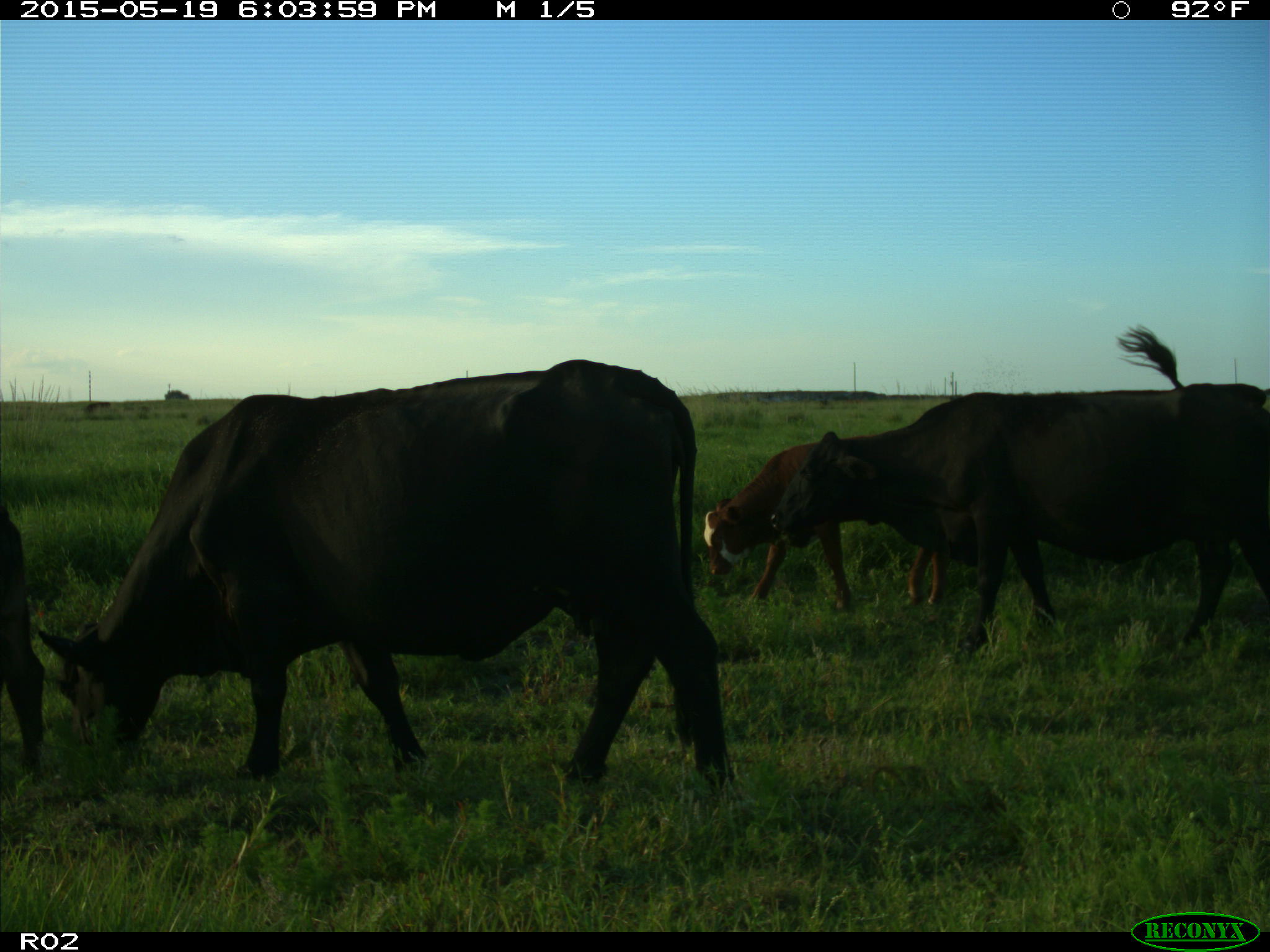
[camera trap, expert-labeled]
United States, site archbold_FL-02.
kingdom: Animalia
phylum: Chordata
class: Mammalia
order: Artiodactyla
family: Bovidae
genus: Bos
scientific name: Bos taurus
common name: domestic cow